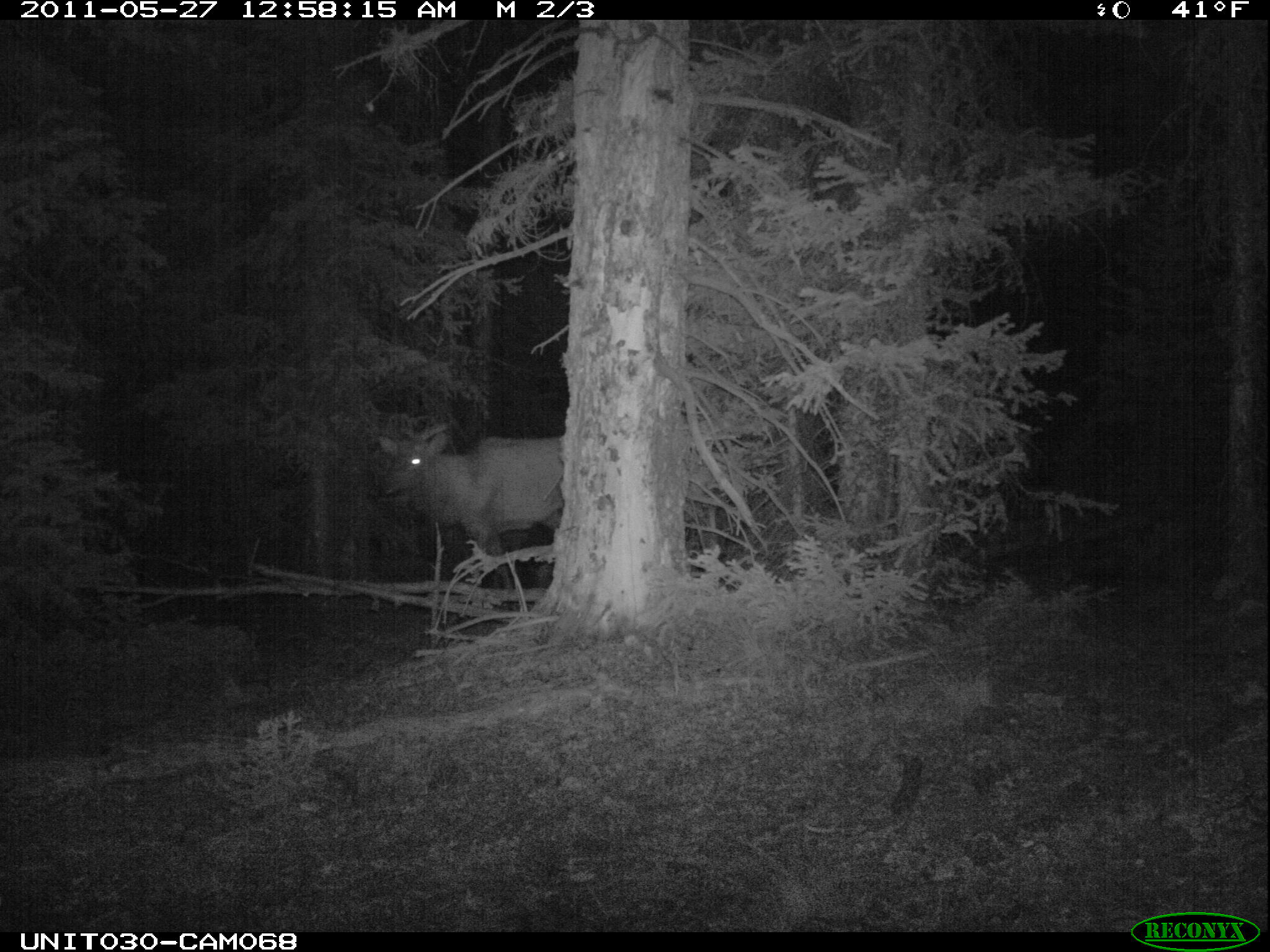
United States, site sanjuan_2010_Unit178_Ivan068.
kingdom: Animalia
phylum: Chordata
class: Mammalia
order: Artiodactyla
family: Cervidae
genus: Cervus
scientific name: Cervus elaphus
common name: red deer